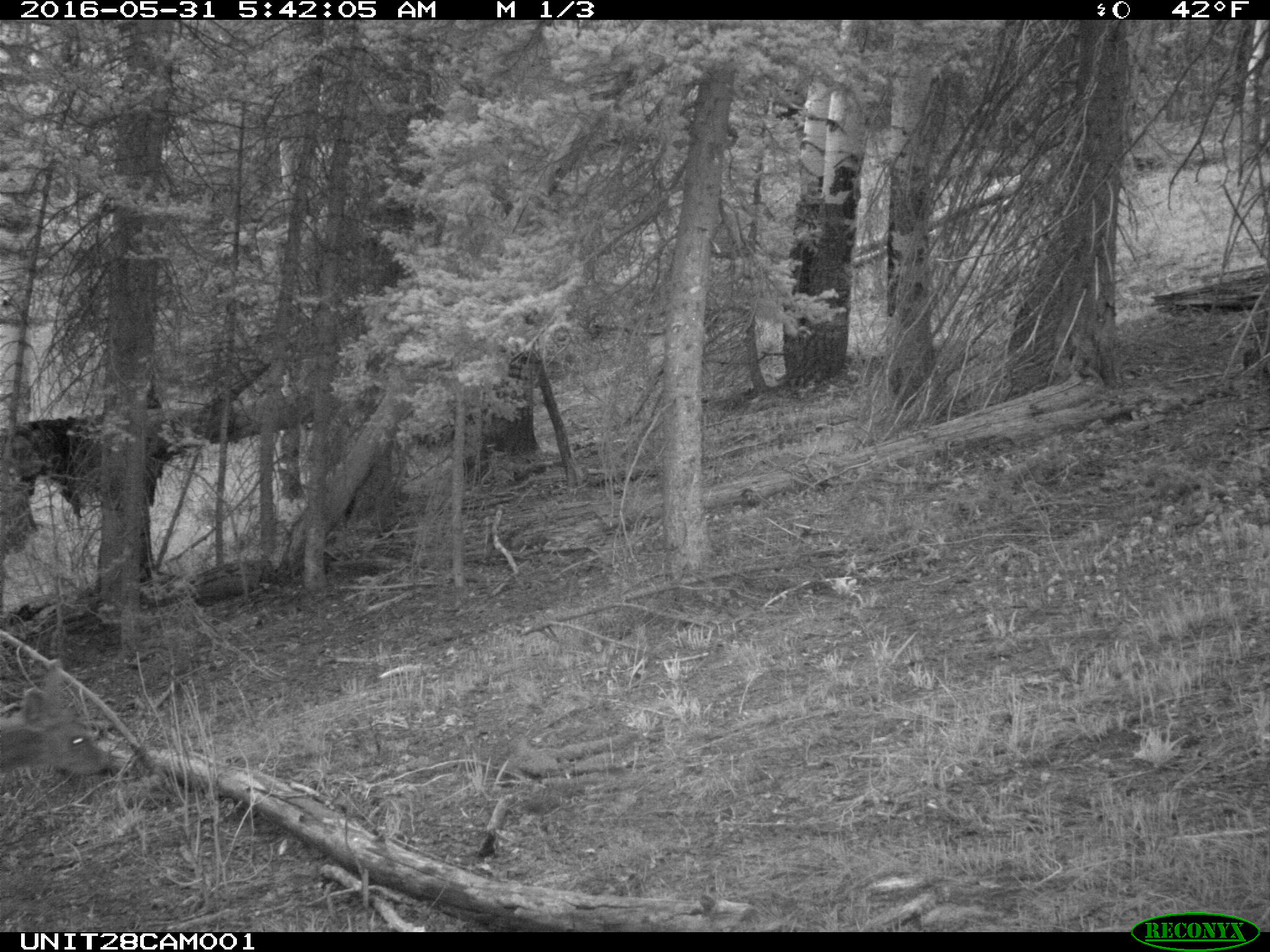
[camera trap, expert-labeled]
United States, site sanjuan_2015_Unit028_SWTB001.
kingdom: Animalia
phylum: Chordata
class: Mammalia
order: Artiodactyla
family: Cervidae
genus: Odocoileus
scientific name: Odocoileus hemionus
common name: mule deer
Odocoileus hemionus (mule deer).